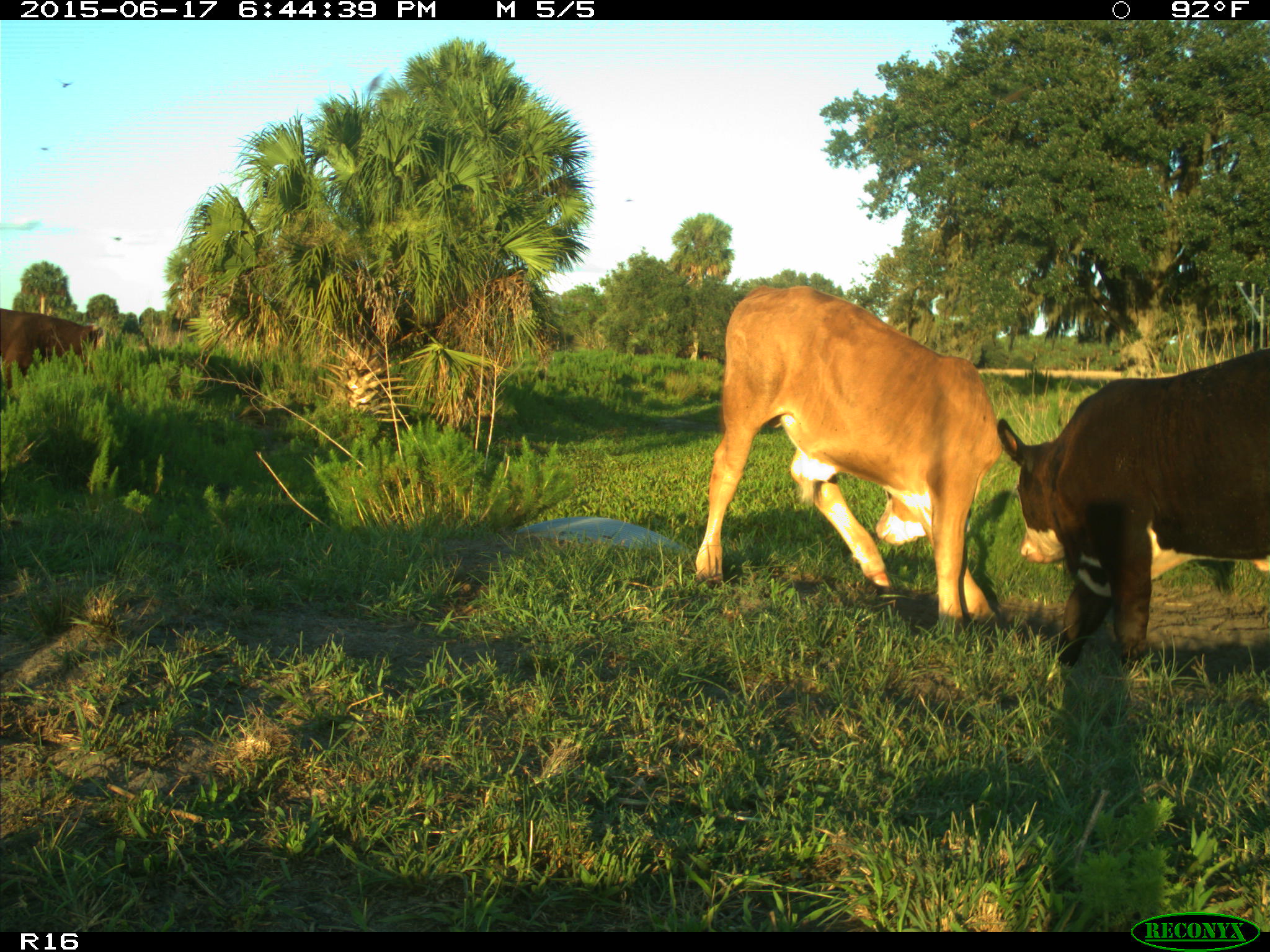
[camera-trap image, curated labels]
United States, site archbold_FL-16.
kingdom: Animalia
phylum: Chordata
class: Mammalia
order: Artiodactyla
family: Bovidae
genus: Bos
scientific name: Bos taurus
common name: domestic cow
Bos taurus (domestic cow).